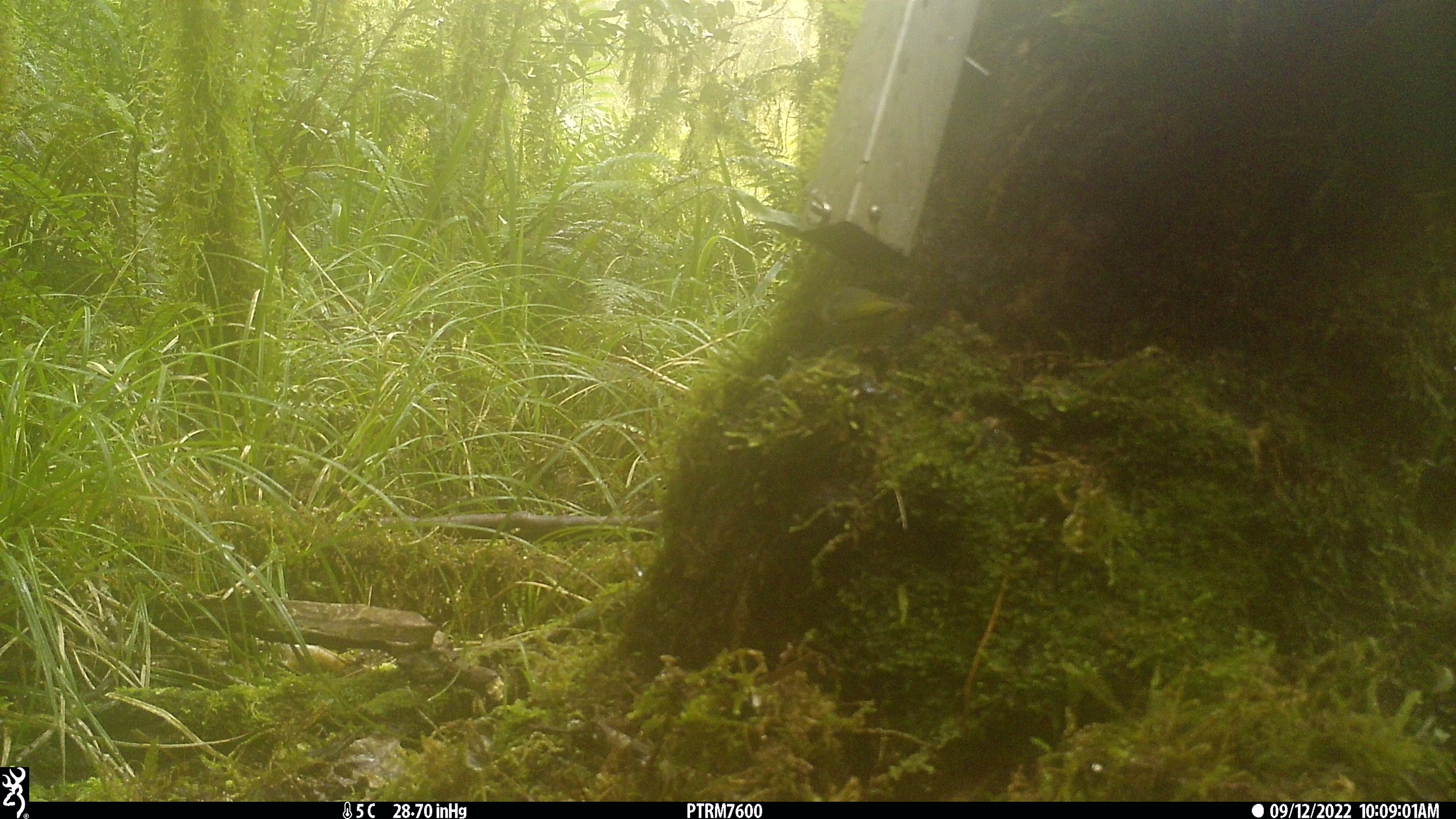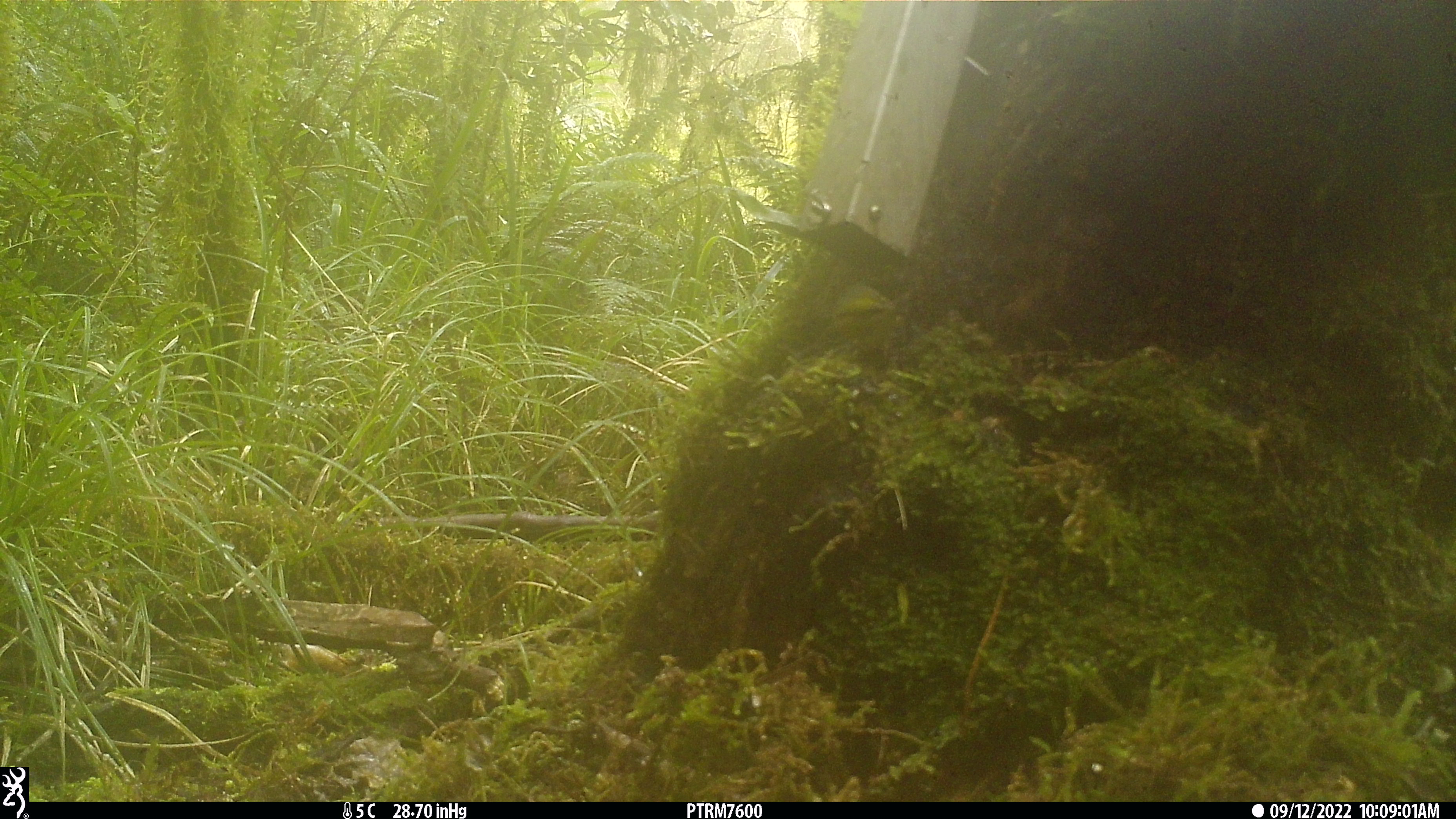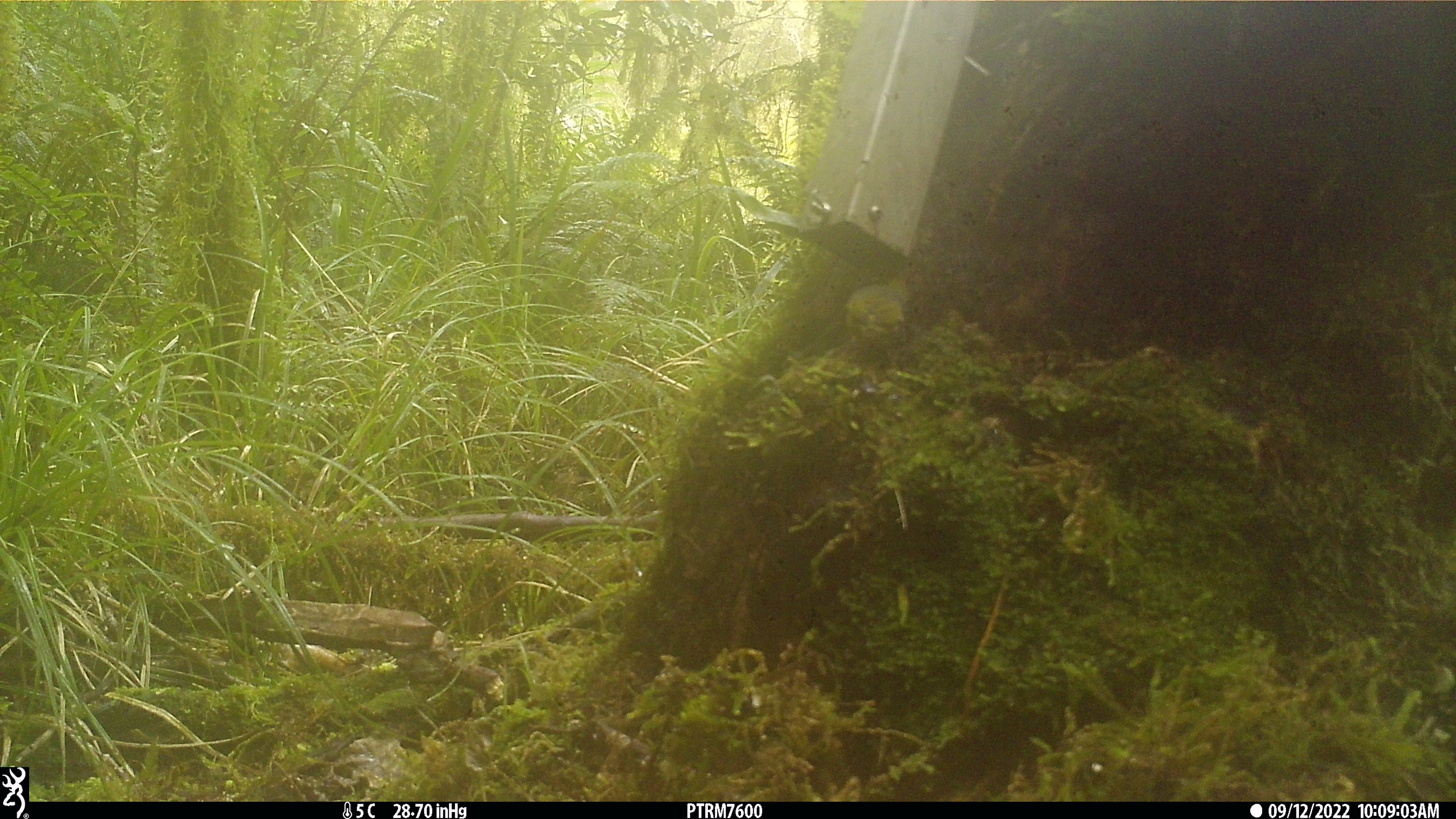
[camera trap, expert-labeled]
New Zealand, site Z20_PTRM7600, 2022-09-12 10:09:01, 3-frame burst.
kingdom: Animalia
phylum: Chordata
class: Aves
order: Passeriformes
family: Zosteropidae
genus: Zosterops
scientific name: Zosterops lateralis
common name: silvereye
Silvereye (Zosterops lateralis).